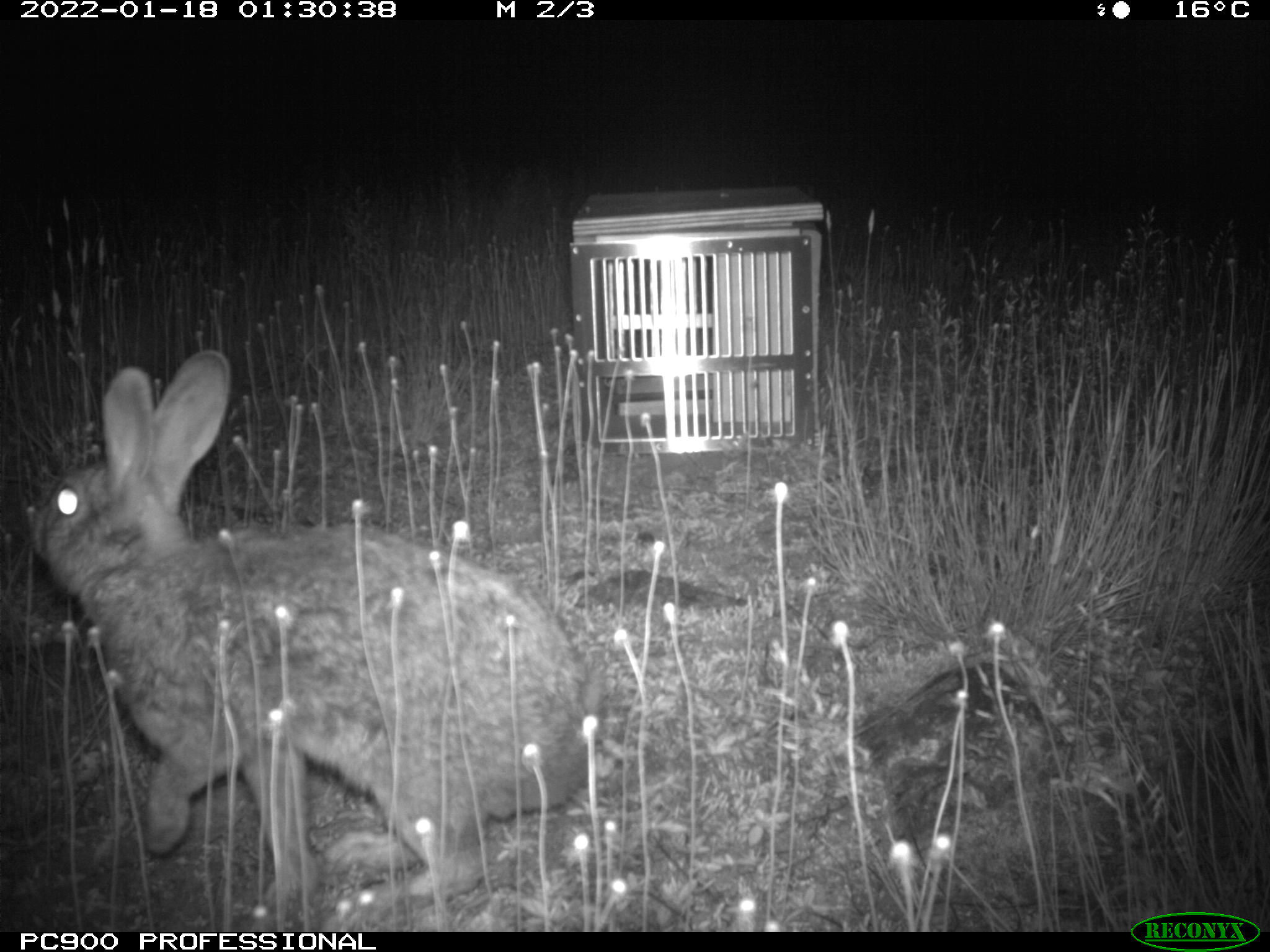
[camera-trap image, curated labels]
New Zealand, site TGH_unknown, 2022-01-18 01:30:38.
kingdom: Animalia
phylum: Chordata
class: Mammalia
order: Lagomorpha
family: Leporidae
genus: Oryctolagus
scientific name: Oryctolagus cuniculus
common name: european rabbit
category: rabbit